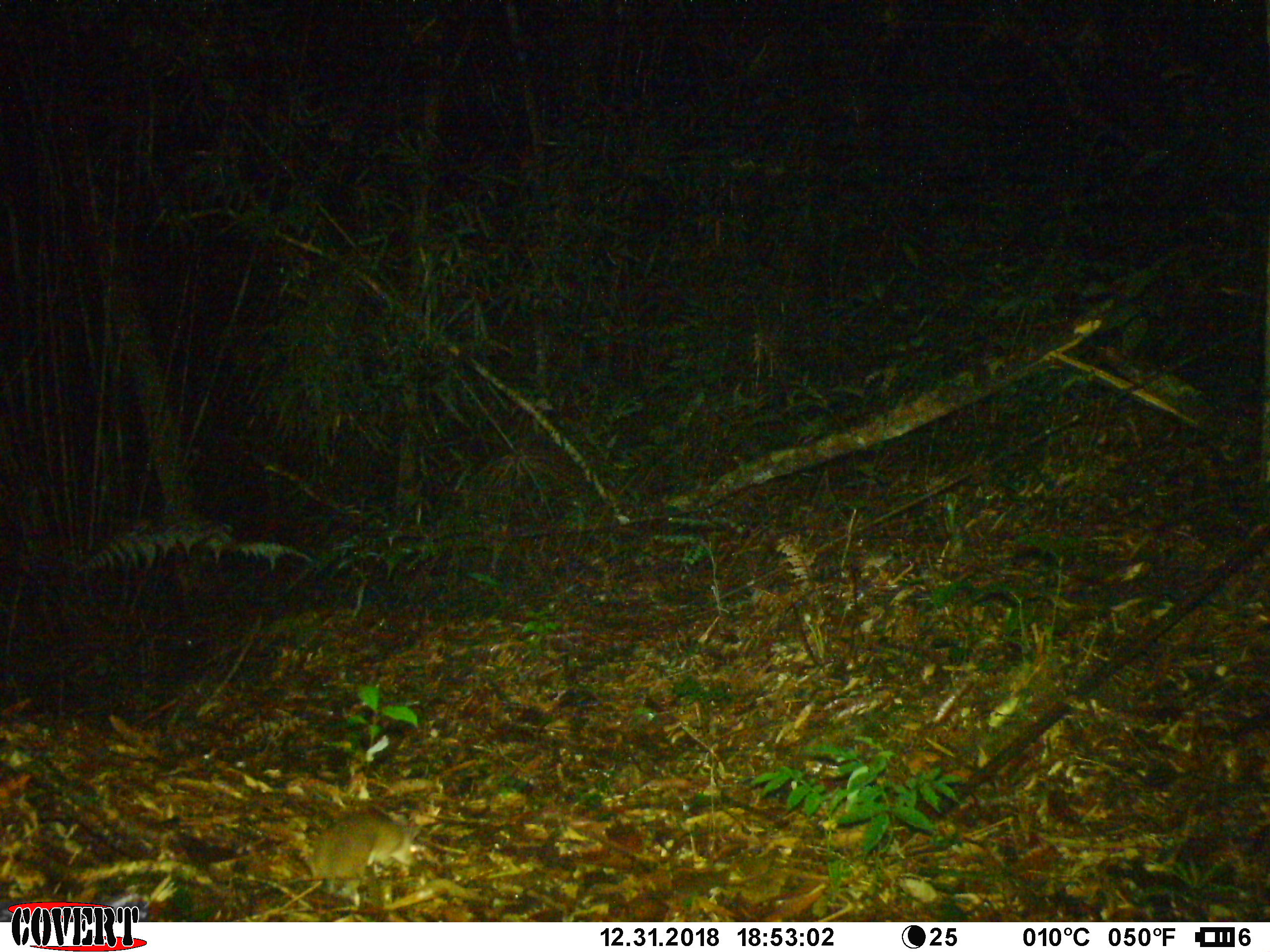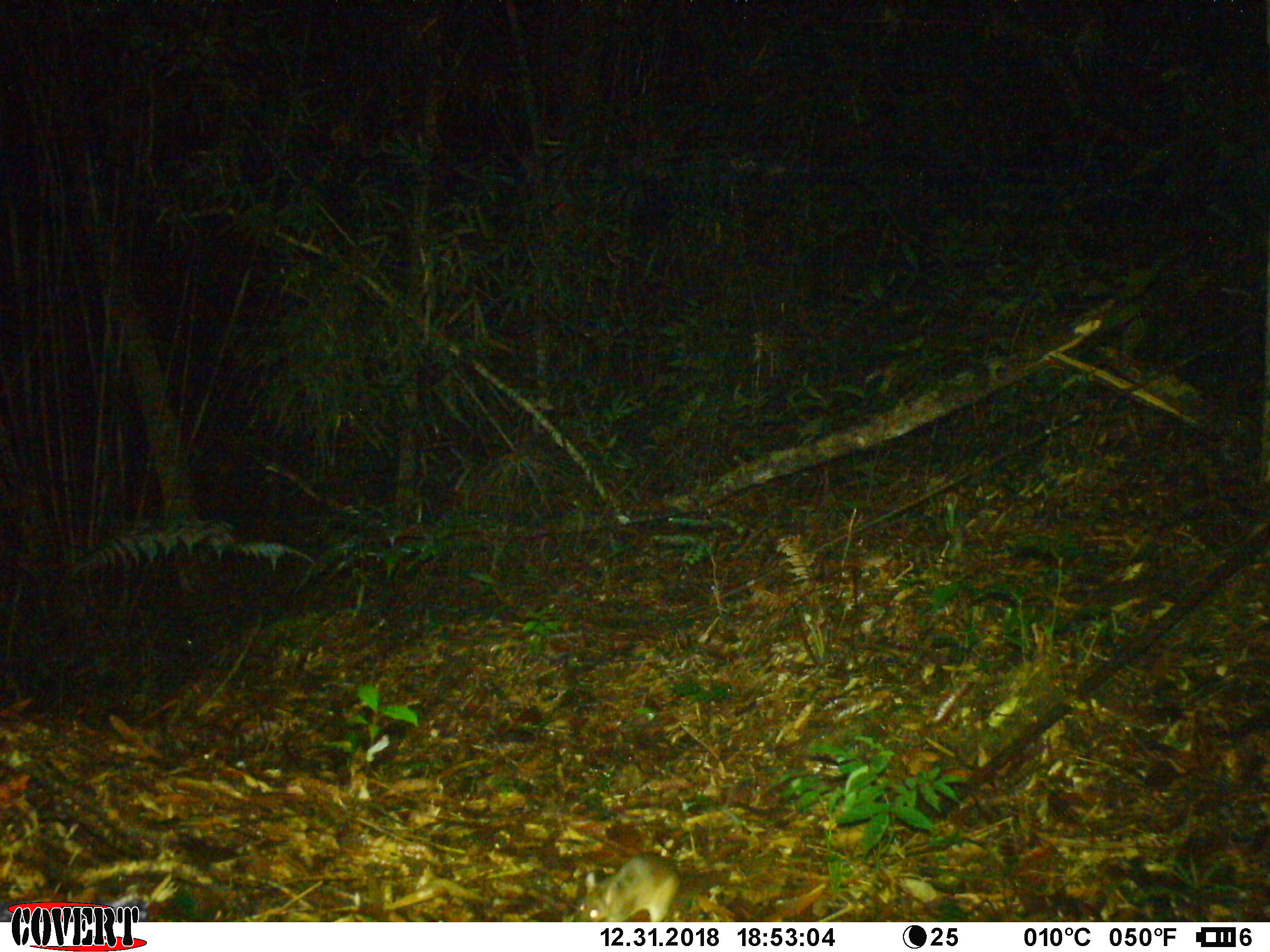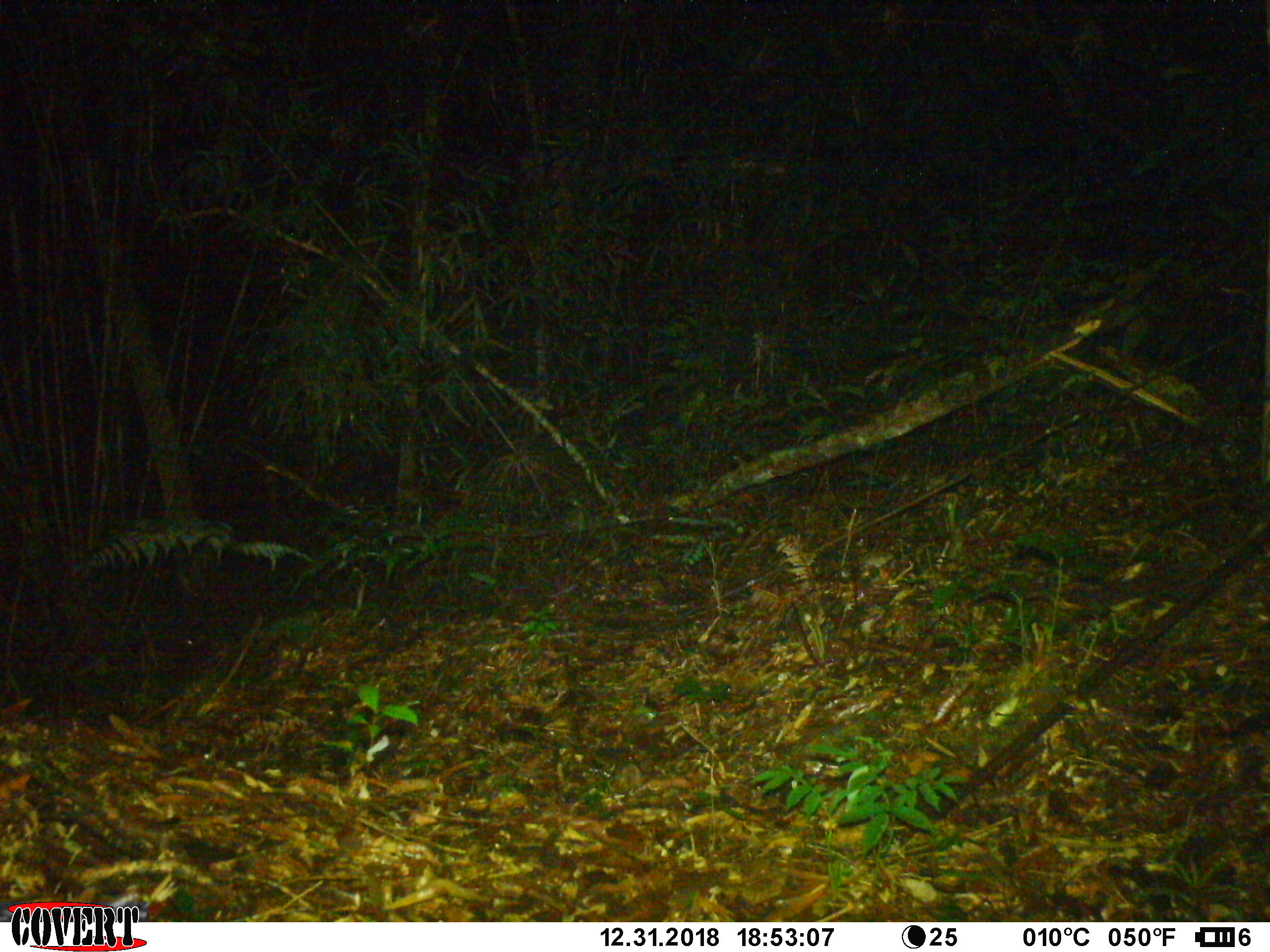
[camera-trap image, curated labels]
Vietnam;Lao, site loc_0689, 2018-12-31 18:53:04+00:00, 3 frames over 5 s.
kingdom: Animalia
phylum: Chordata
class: Mammalia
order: Rodentia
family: Muridae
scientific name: Muridae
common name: old-world mice and rats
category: unidentified murid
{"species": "unidentified murid (old-world mice and rats) (Muridae)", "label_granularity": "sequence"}